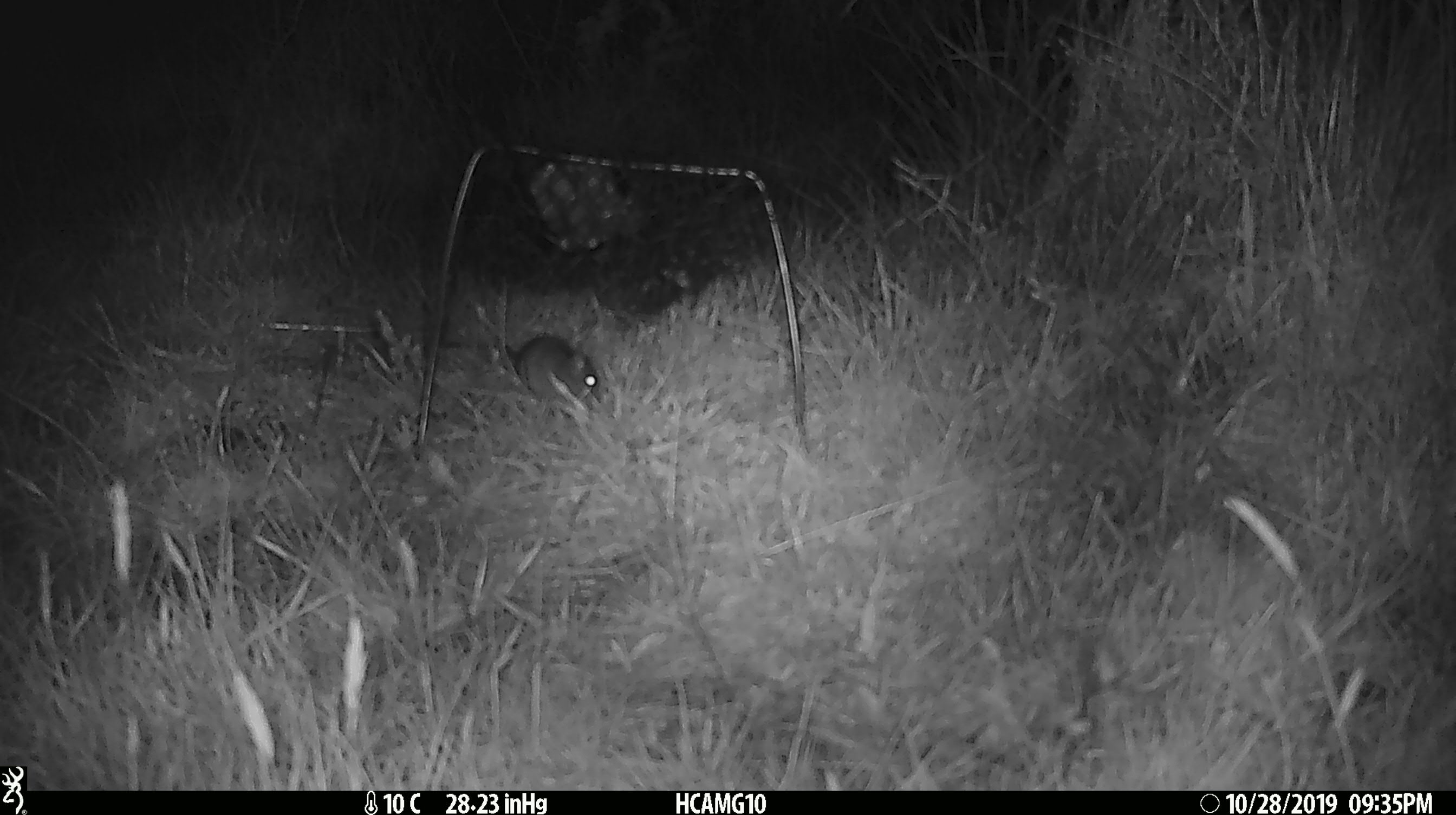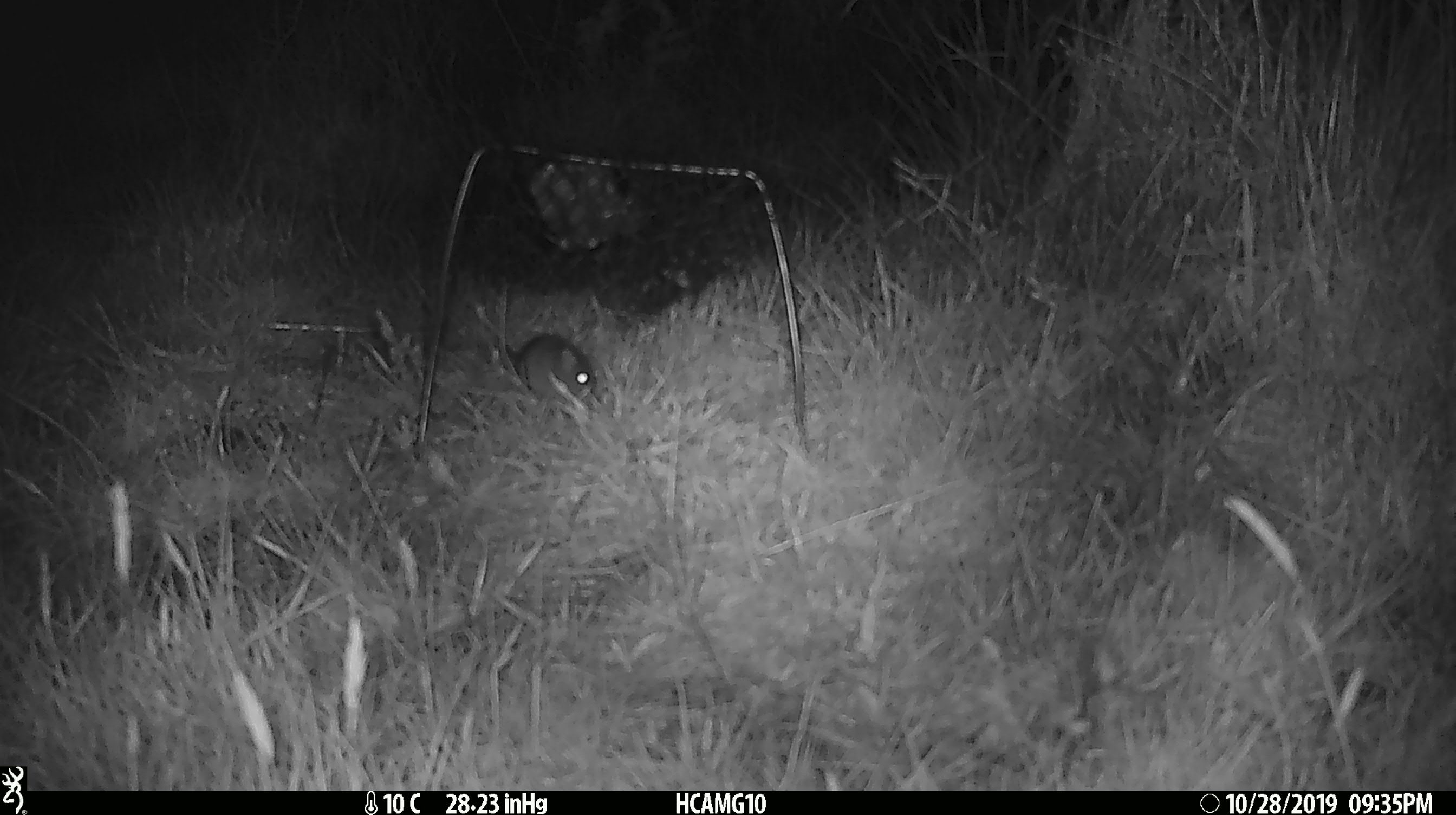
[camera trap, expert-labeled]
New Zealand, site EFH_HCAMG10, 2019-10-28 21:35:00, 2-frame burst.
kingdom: Animalia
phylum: Chordata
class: Mammalia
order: Rodentia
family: Muridae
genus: Mus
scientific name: Mus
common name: mouse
Mouse (Mus).